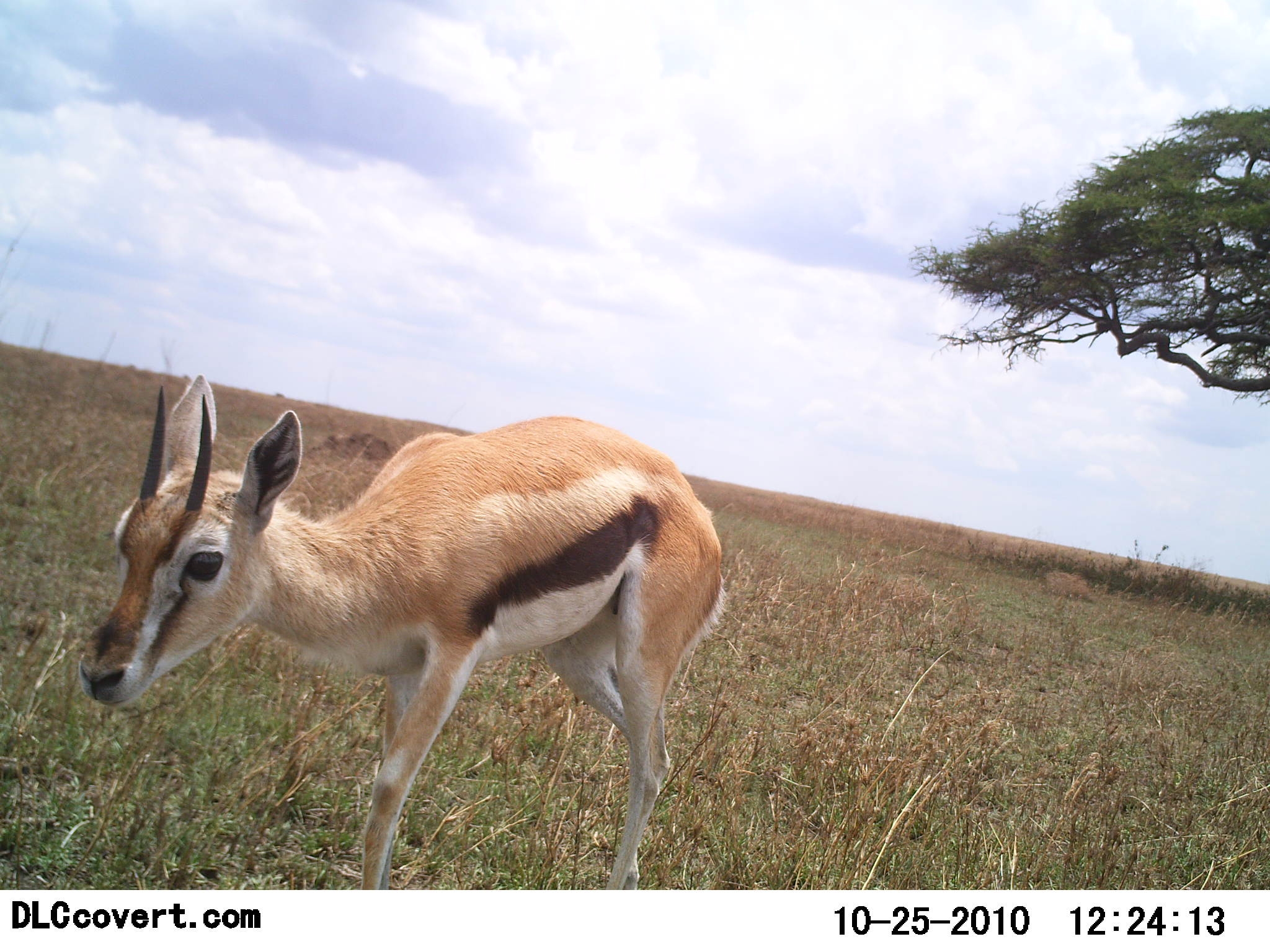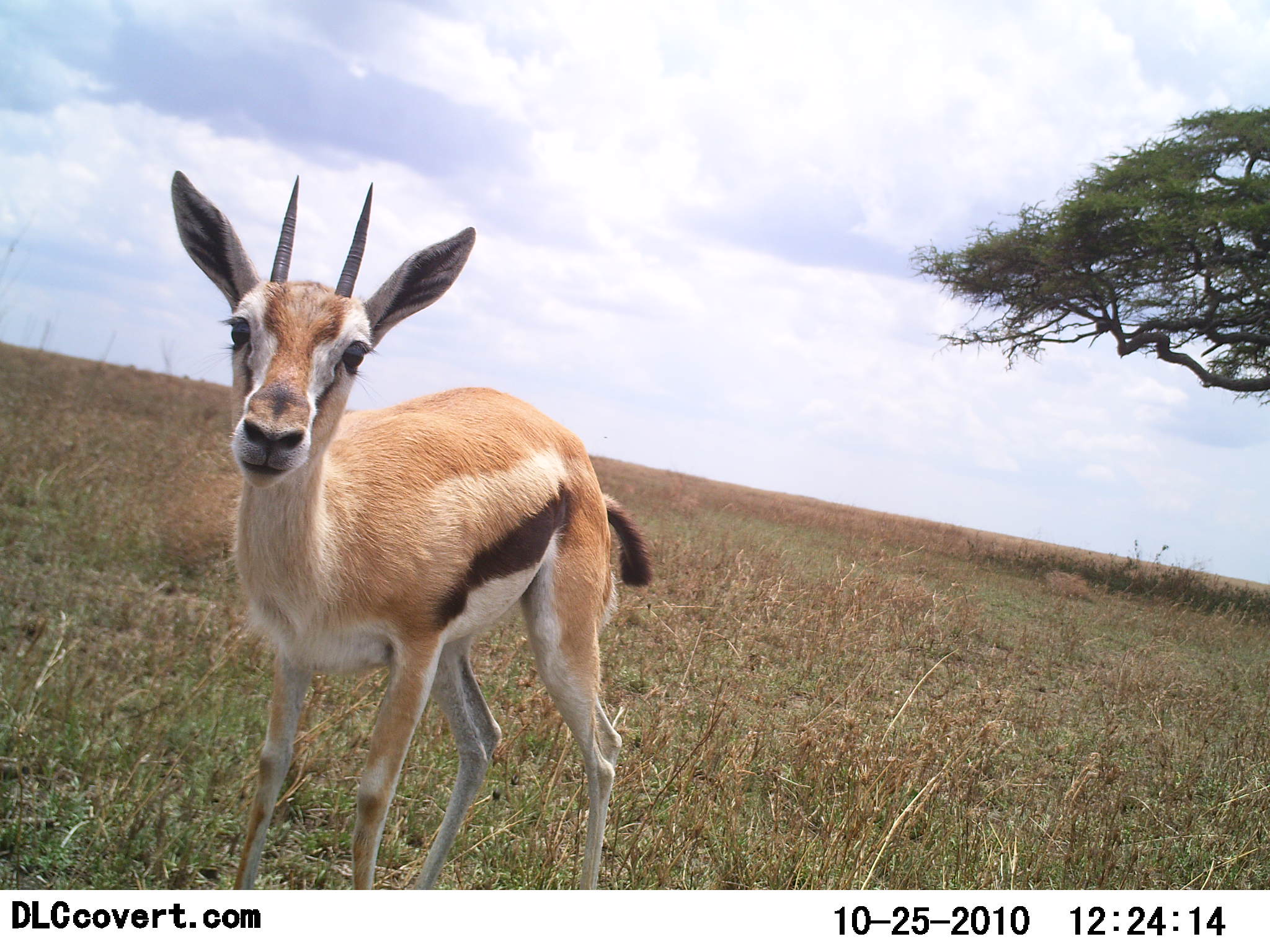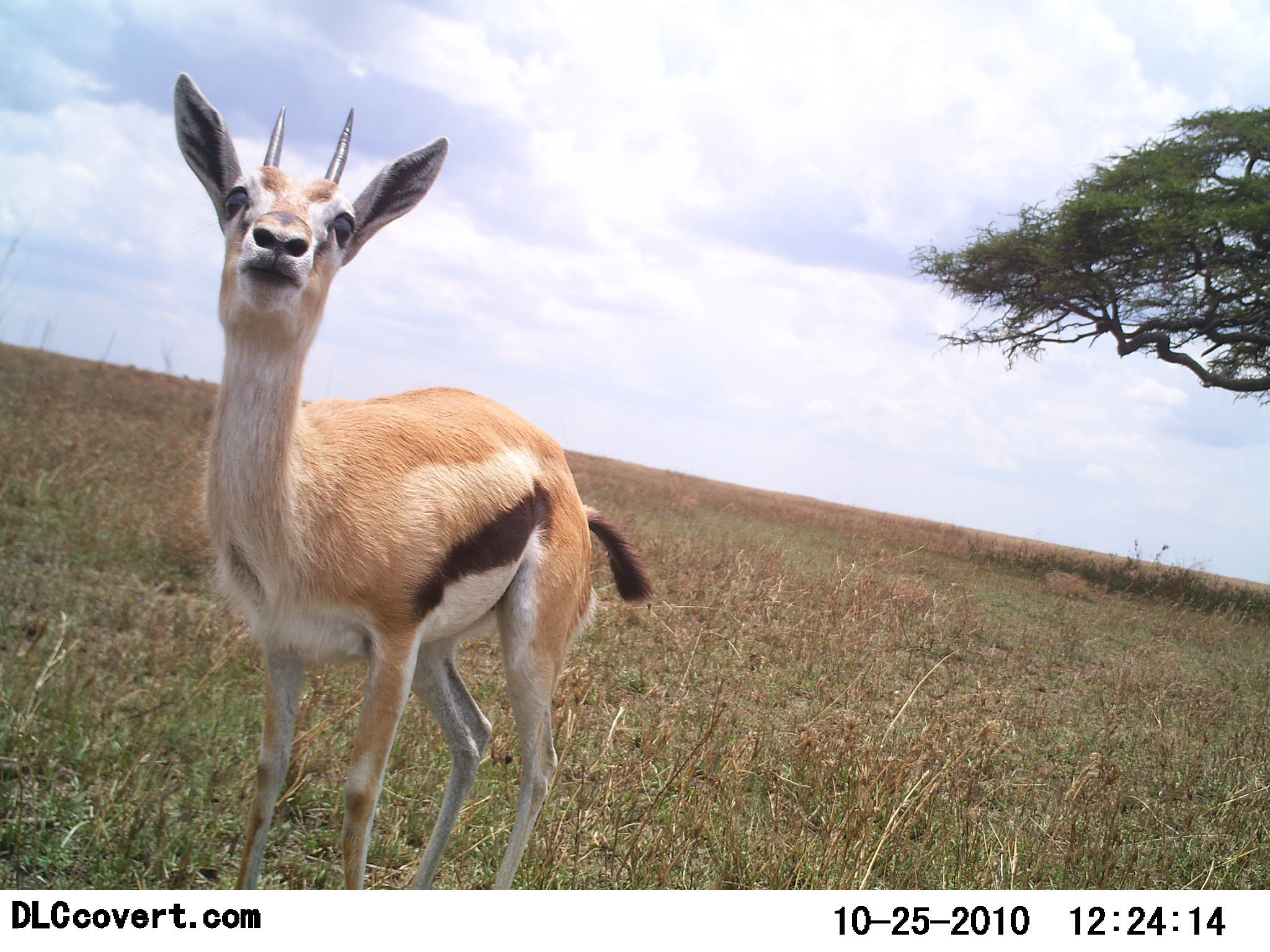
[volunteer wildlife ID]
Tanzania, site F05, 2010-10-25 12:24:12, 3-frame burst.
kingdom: Animalia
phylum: Chordata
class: Mammalia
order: Artiodactyla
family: Bovidae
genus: Eudorcas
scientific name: Eudorcas thomsonii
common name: thomson's gazelle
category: gazellethomsons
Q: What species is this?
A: Gazellethomsons (thomson's gazelle) (Eudorcas thomsonii).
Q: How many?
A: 1.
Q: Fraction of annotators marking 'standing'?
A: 79%.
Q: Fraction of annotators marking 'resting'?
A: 0%.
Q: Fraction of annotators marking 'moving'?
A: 7%.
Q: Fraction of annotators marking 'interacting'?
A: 14%.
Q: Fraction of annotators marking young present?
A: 0%.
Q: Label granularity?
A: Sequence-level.